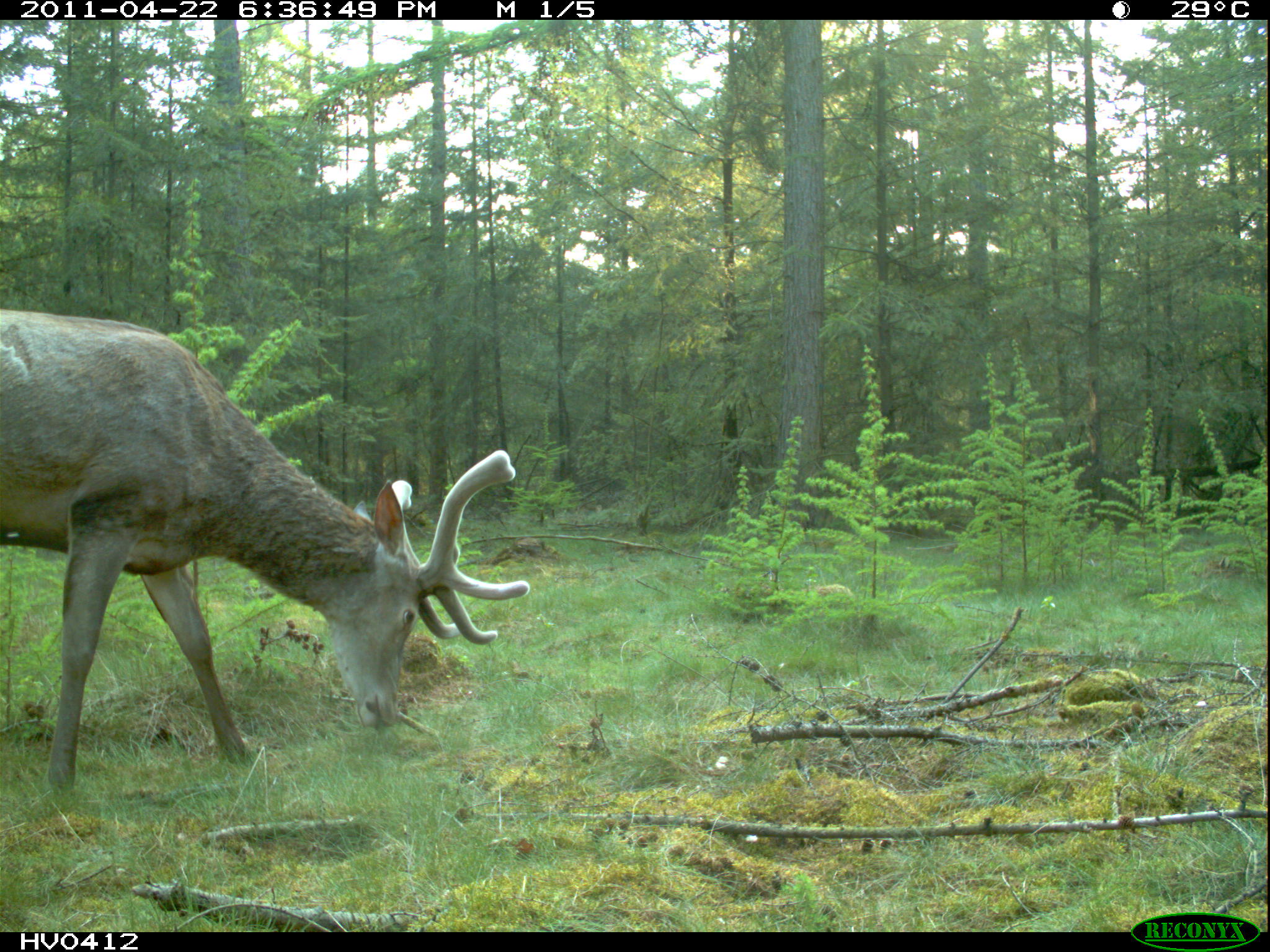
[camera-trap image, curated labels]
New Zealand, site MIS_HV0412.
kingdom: Animalia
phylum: Chordata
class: Mammalia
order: Artiodactyla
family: Cervidae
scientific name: Cervidae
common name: deer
Deer (Cervidae).